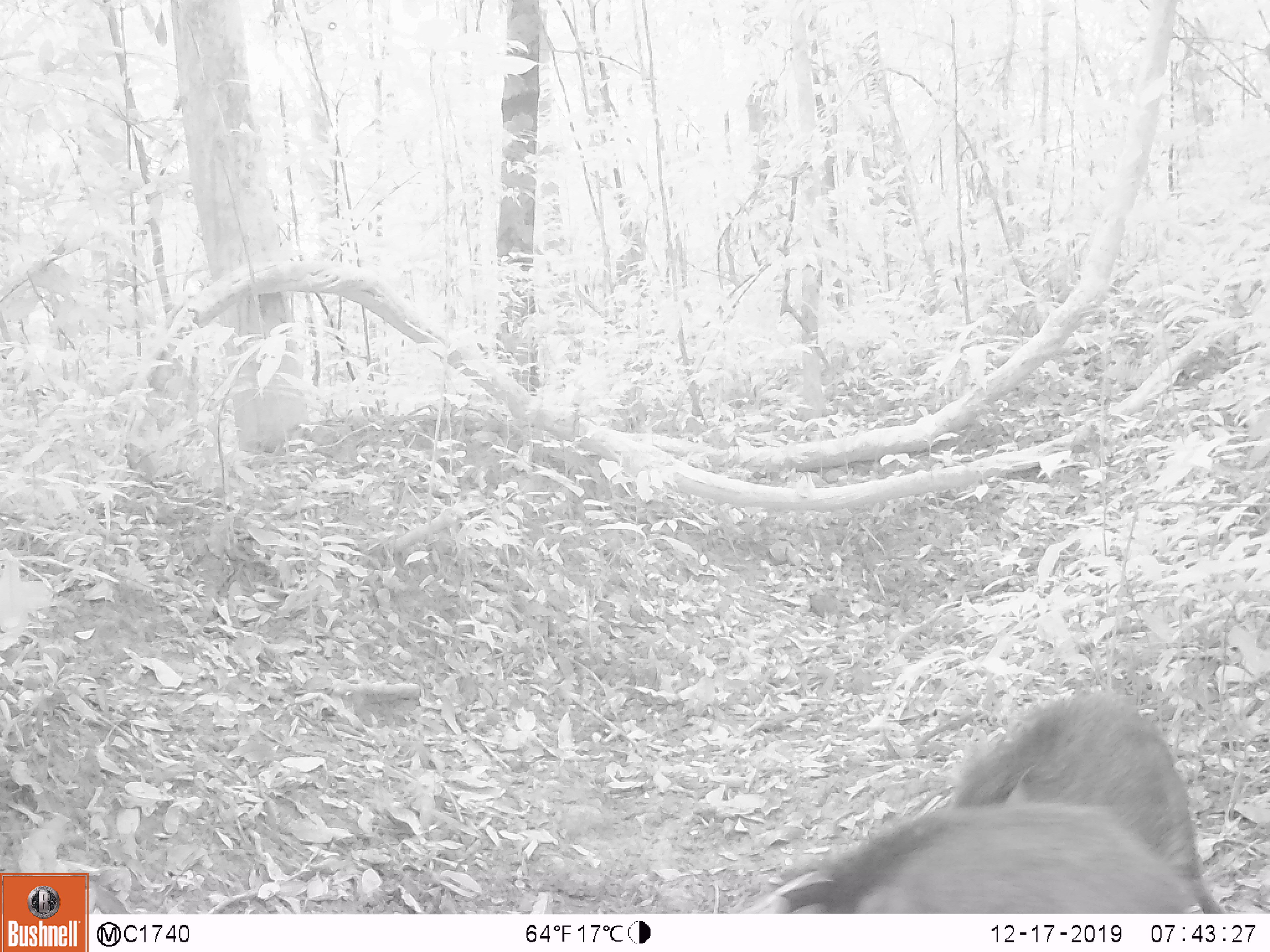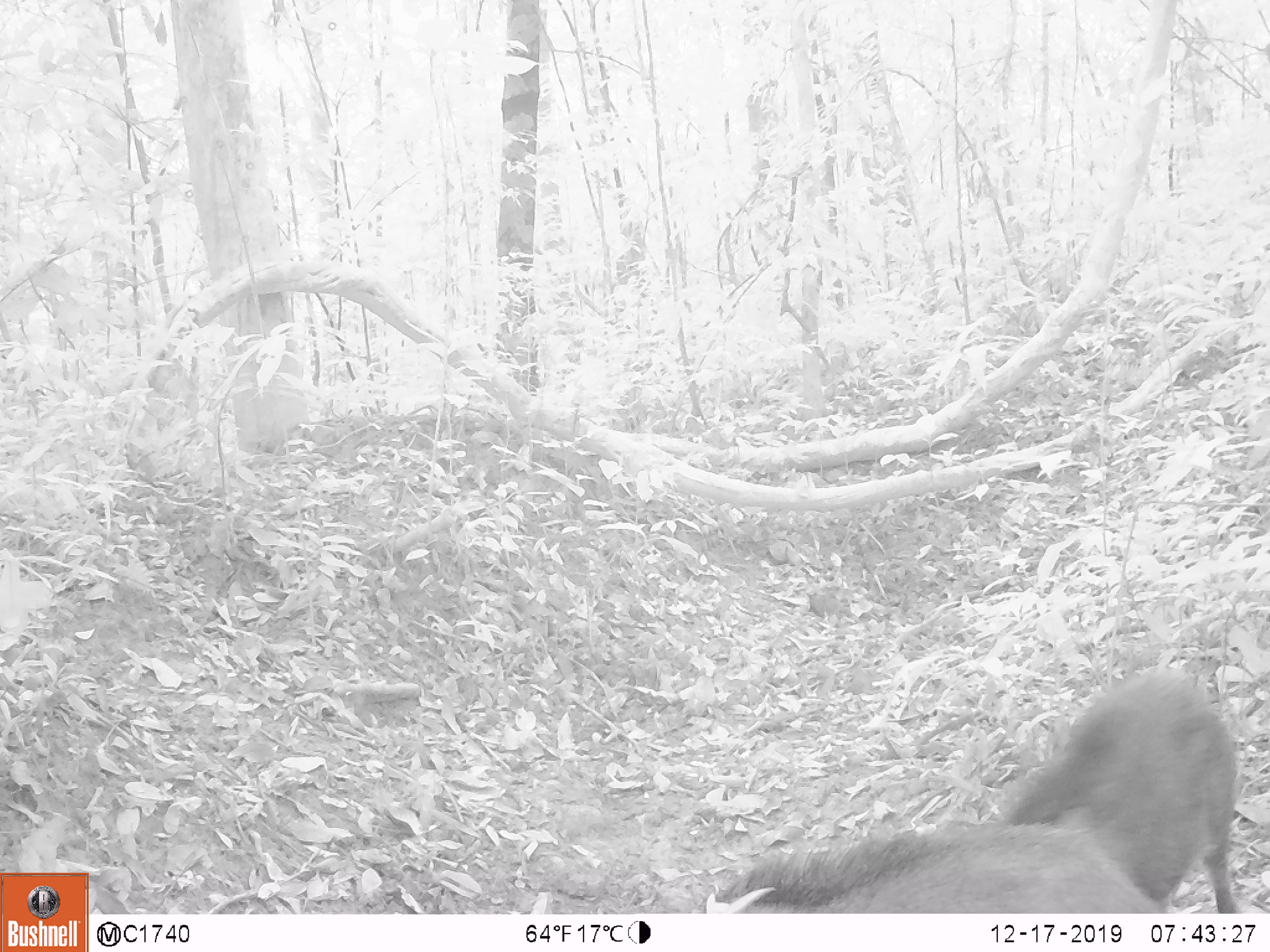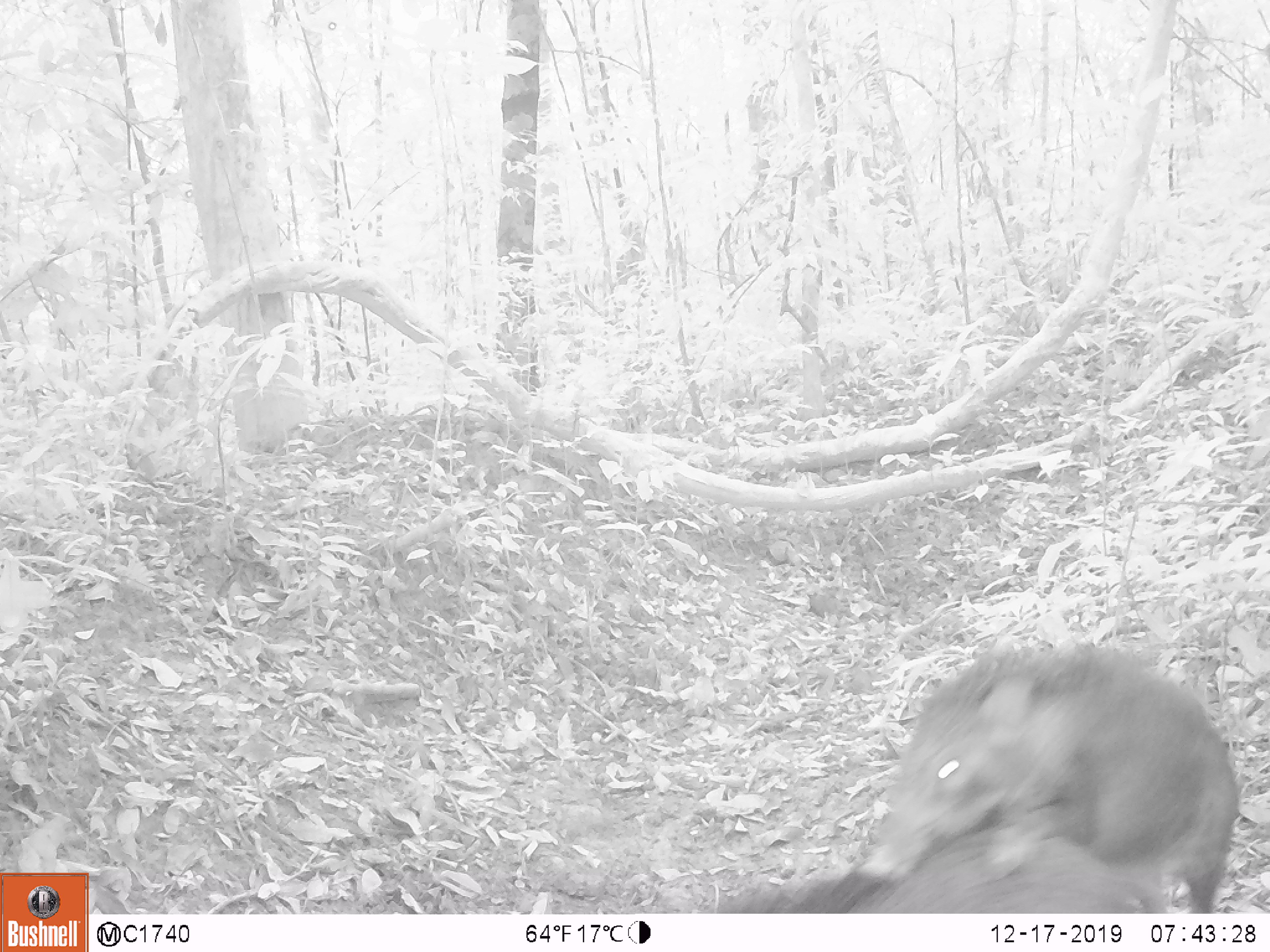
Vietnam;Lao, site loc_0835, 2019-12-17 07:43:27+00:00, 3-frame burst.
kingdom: Animalia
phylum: Chordata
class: Mammalia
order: Artiodactyla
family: Suidae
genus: Sus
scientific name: Sus scrofa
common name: eurasian wild pig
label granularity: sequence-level